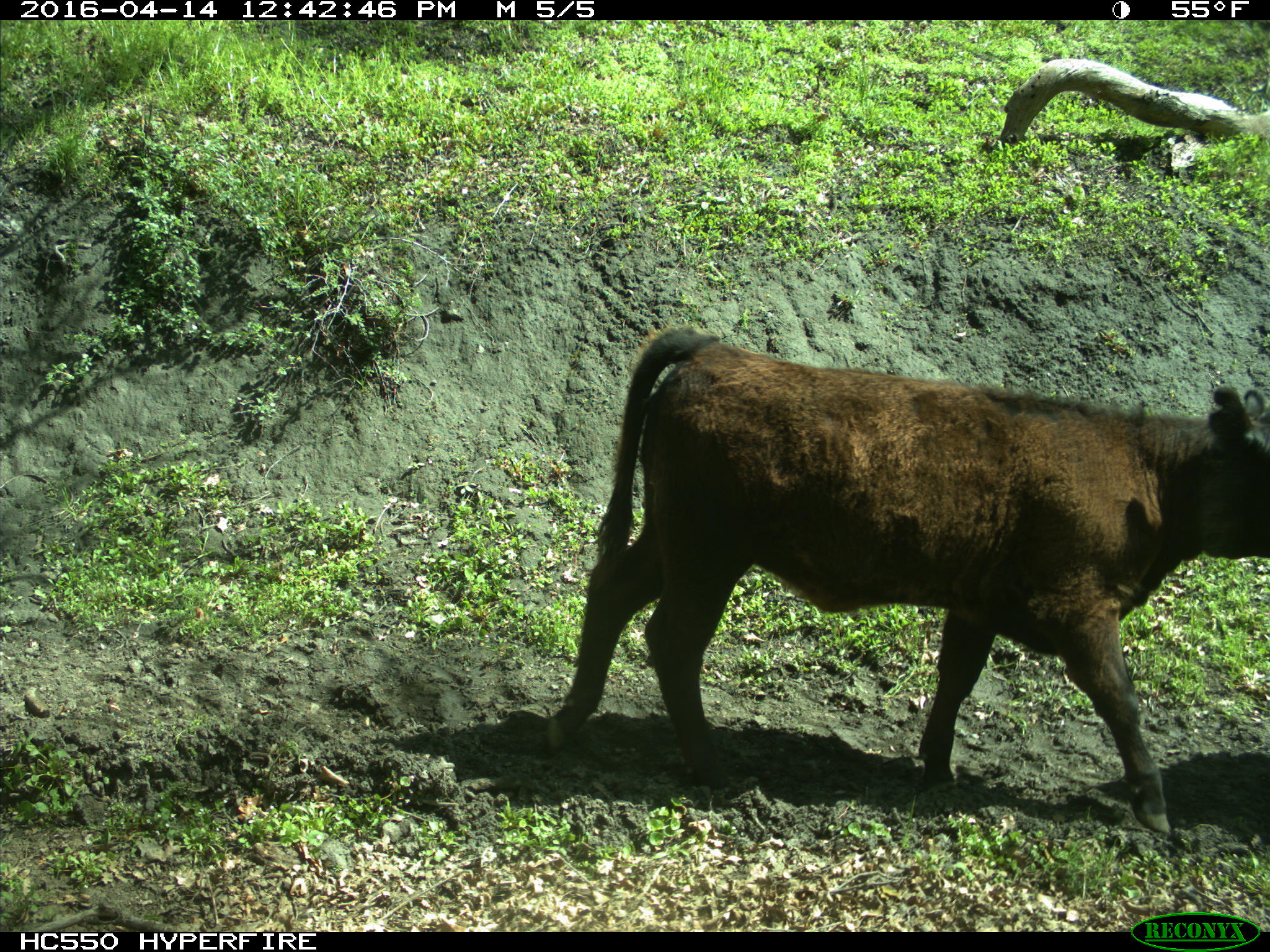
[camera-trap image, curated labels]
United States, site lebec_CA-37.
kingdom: Animalia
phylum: Chordata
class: Mammalia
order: Artiodactyla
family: Bovidae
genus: Bos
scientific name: Bos taurus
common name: domestic cow